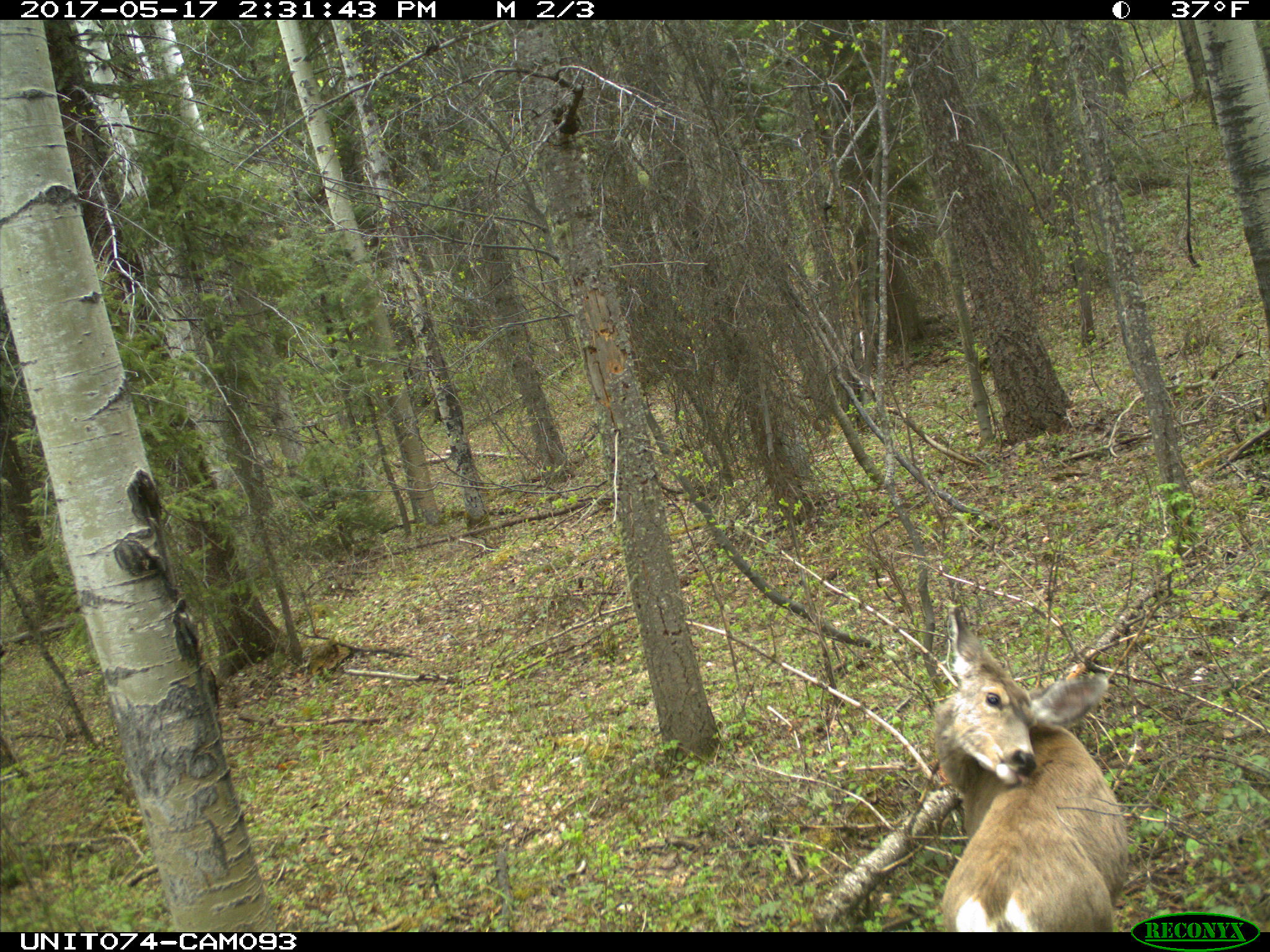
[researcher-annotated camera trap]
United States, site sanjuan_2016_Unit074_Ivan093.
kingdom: Animalia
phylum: Chordata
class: Mammalia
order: Artiodactyla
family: Cervidae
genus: Odocoileus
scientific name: Odocoileus hemionus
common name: mule deer